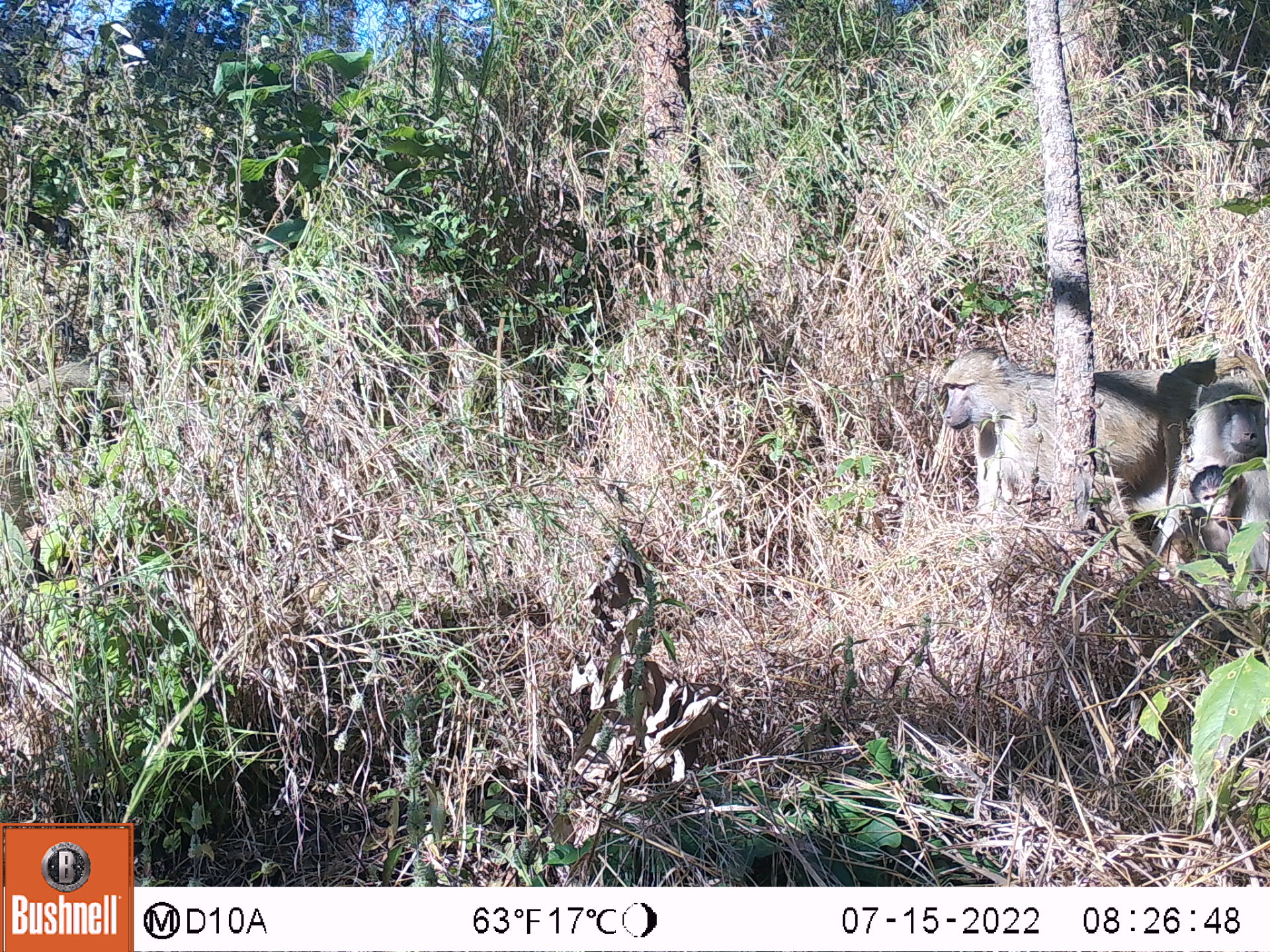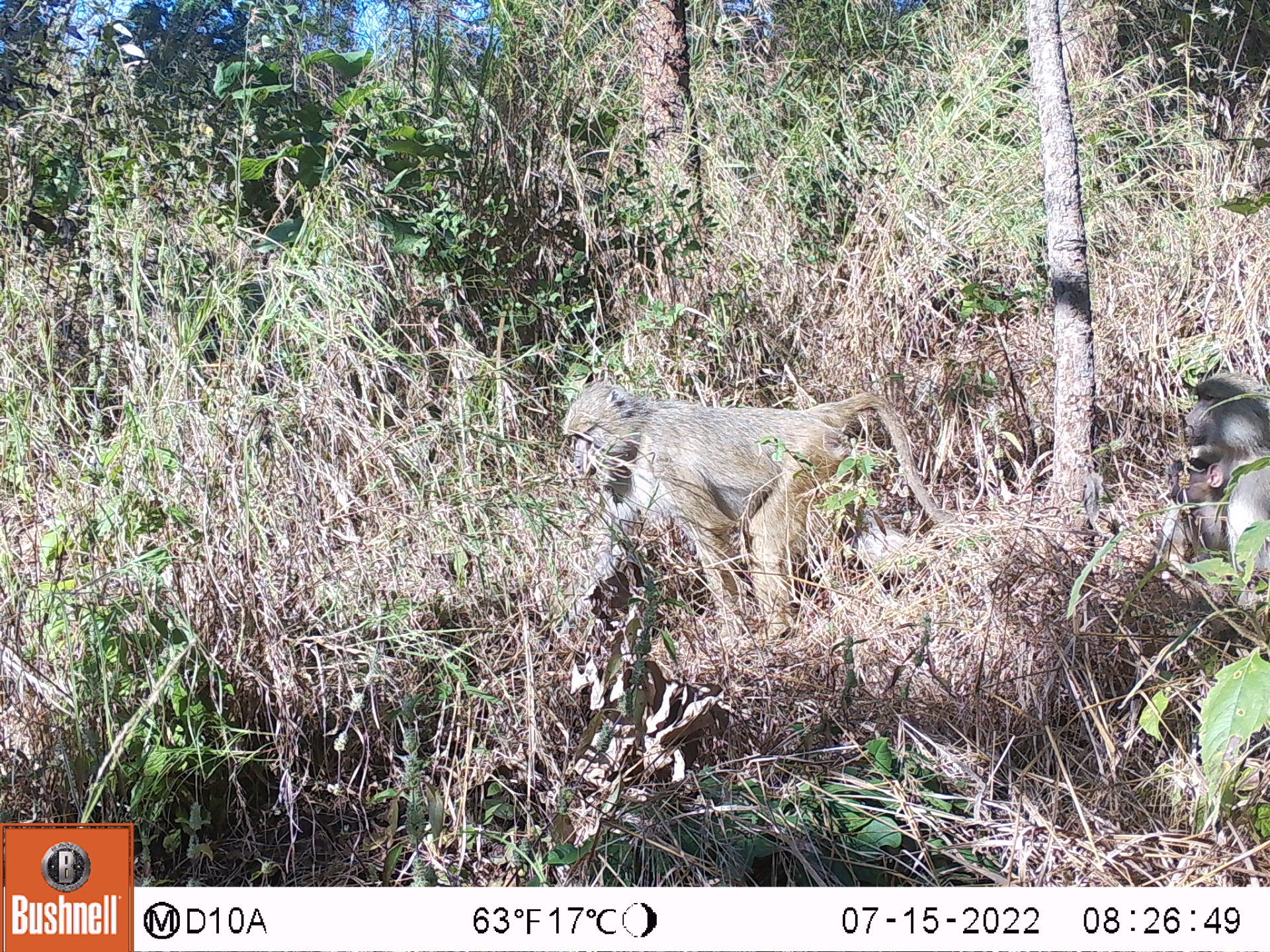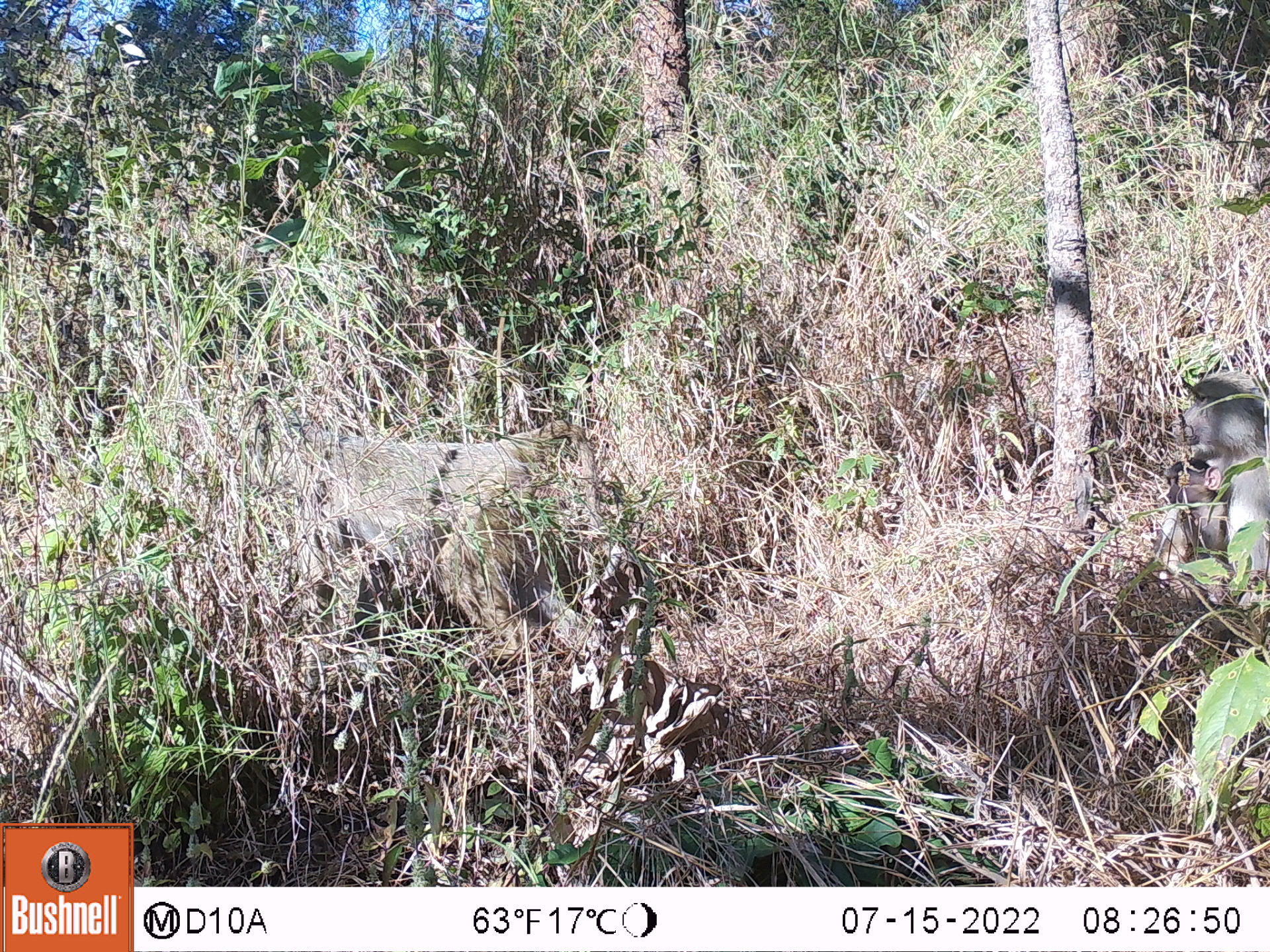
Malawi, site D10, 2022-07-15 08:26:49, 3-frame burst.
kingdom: Animalia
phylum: Chordata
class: Mammalia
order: Primates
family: Cercopithecidae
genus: Papio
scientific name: Papio cynocephalus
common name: yellow baboon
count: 3